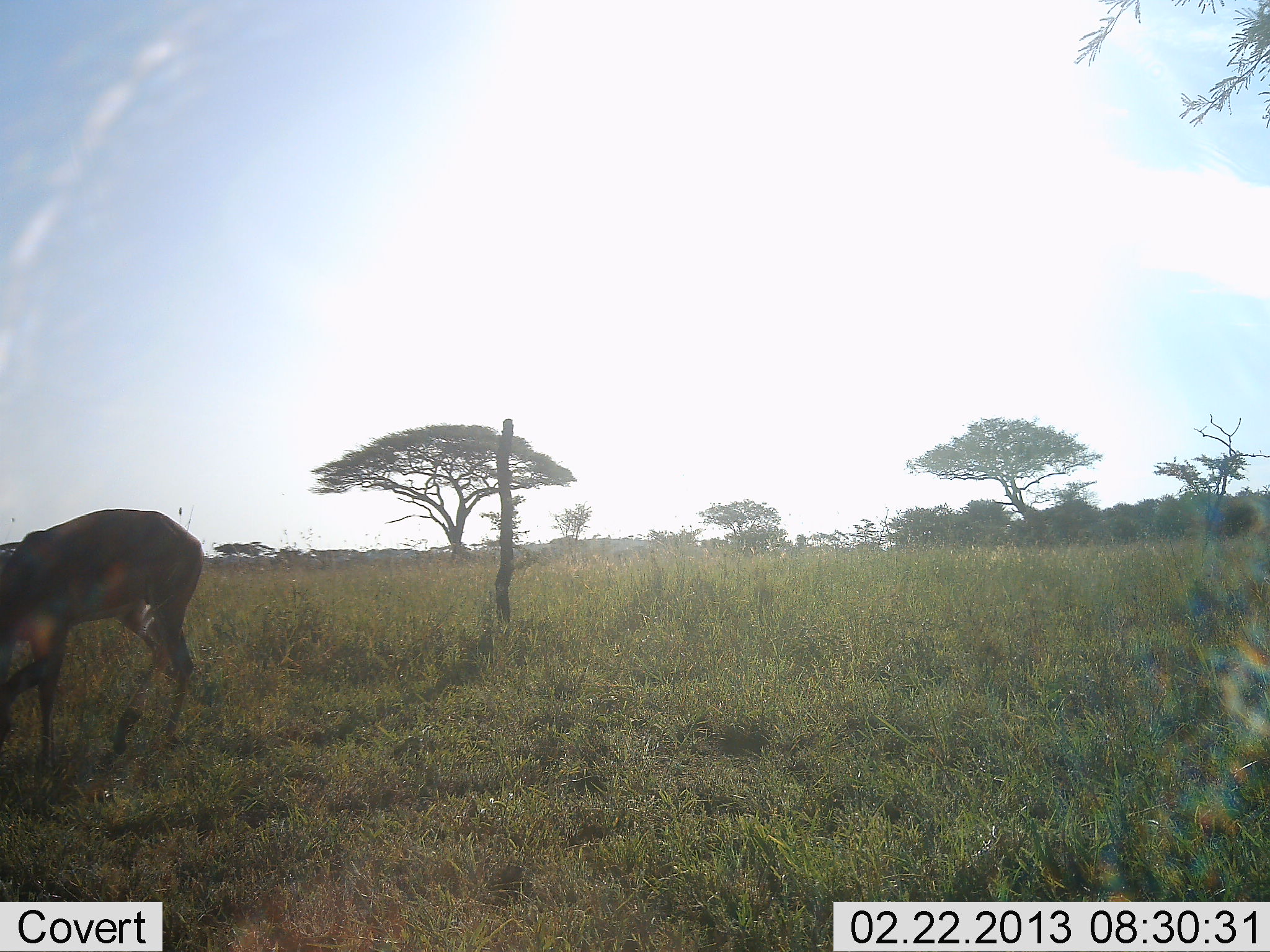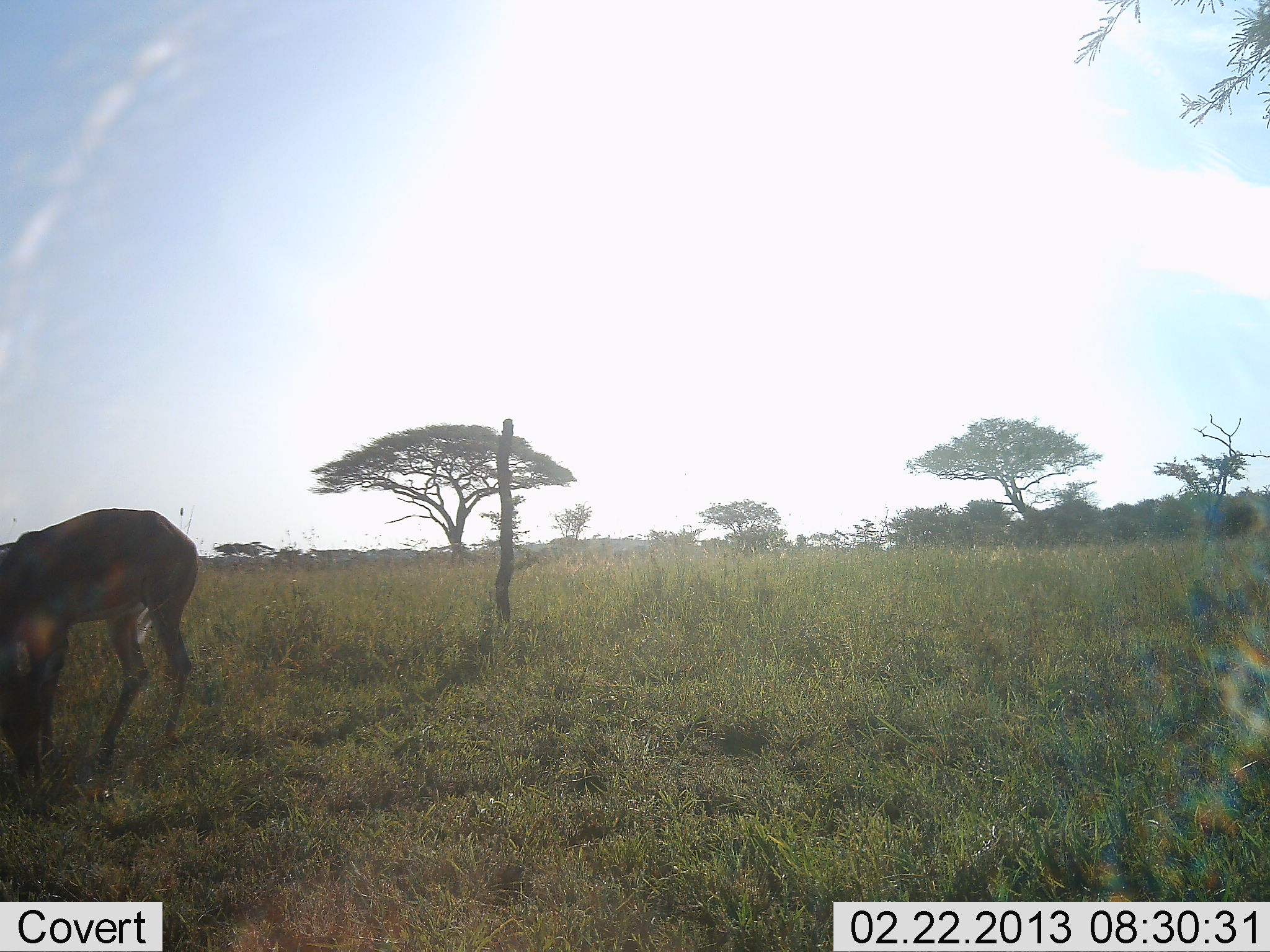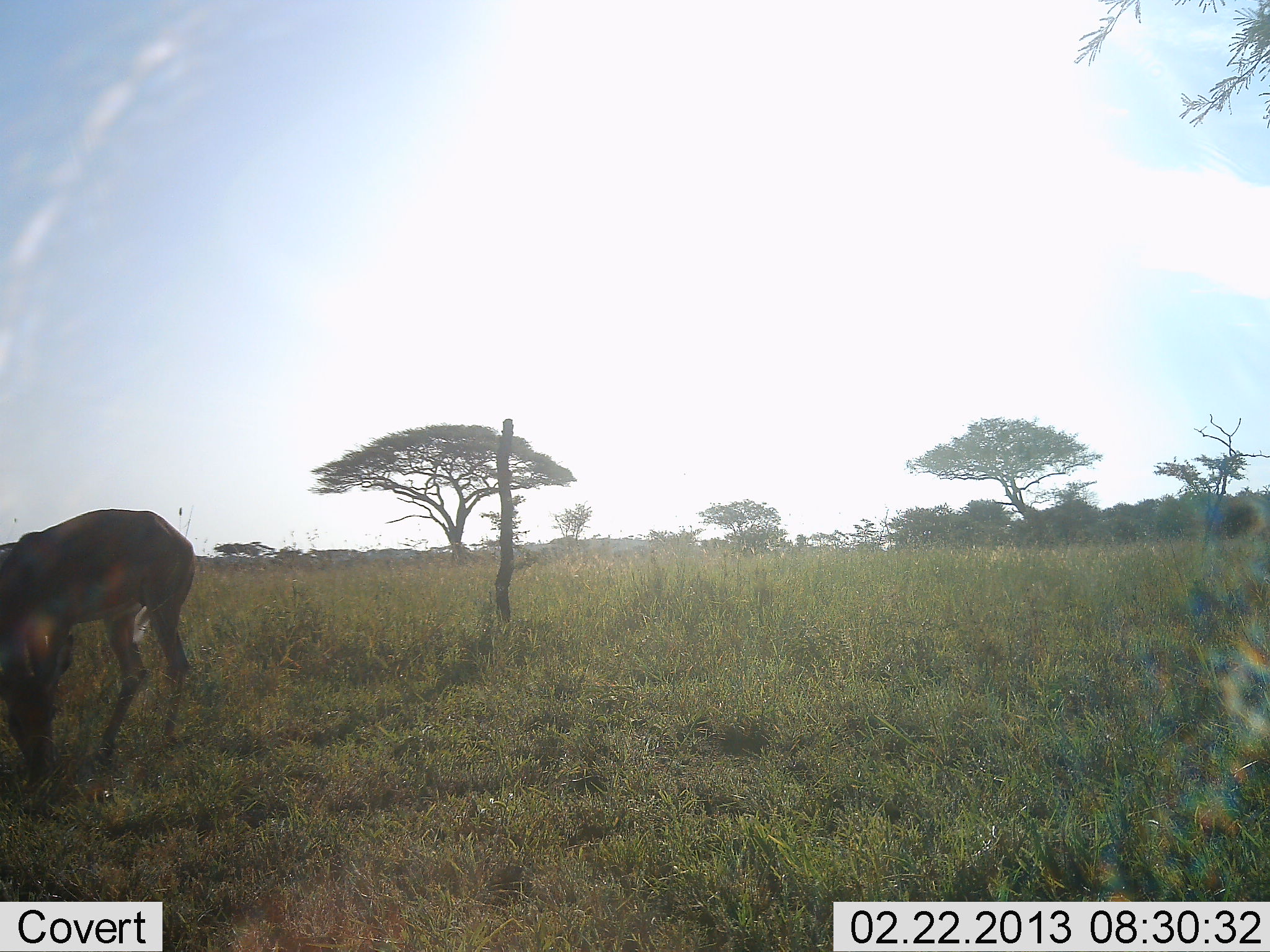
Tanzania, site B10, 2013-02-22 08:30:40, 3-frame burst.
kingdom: Animalia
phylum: Chordata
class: Mammalia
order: Artiodactyla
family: Bovidae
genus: Aepyceros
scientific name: Aepyceros melampus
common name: impala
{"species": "impala (Aepyceros melampus)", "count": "1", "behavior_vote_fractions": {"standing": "22%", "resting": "0%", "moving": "0%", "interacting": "0%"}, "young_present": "0%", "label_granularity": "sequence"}